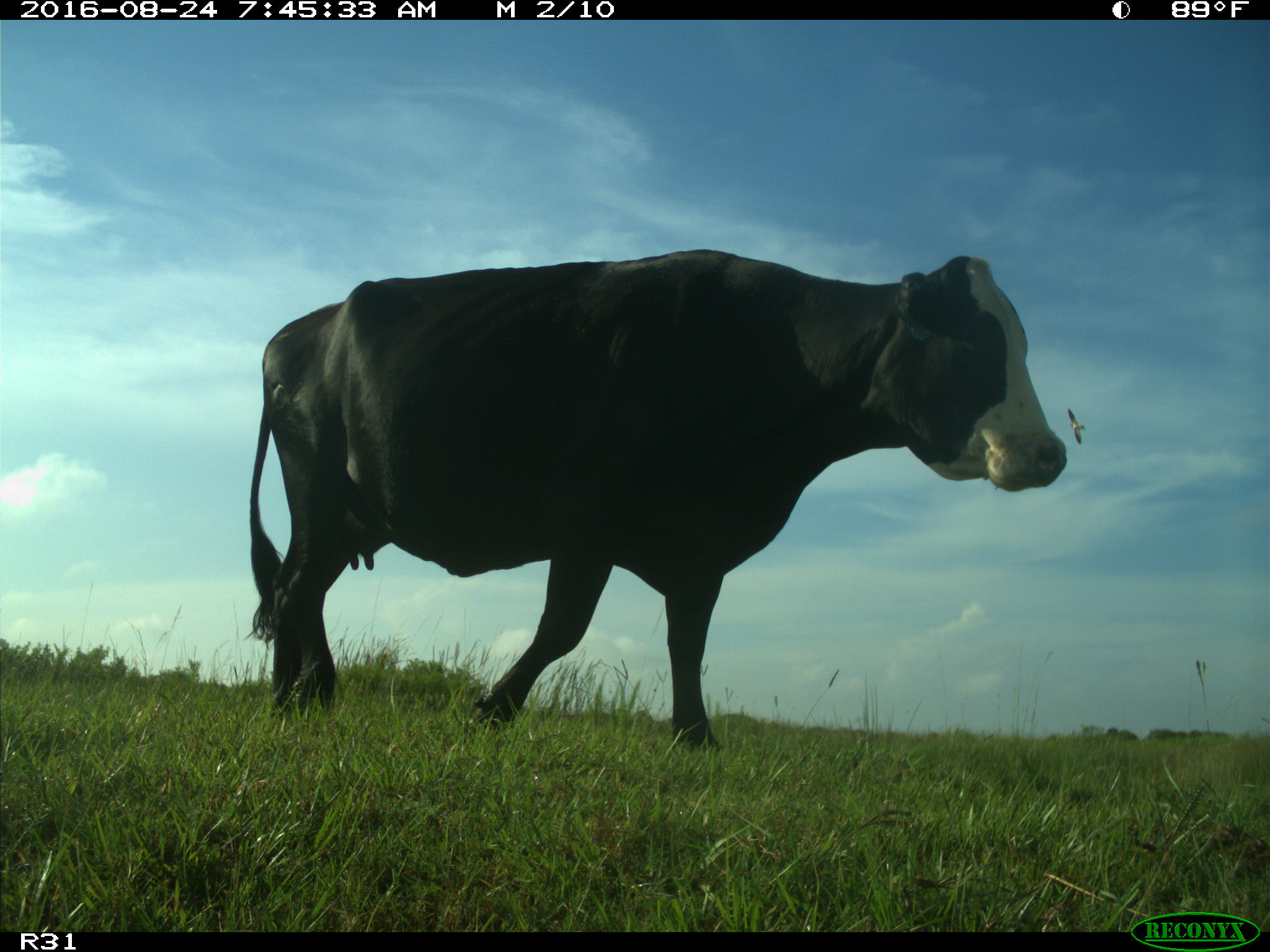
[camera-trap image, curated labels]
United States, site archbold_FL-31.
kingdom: Animalia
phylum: Chordata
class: Mammalia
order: Artiodactyla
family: Bovidae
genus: Bos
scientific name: Bos taurus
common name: domestic cow